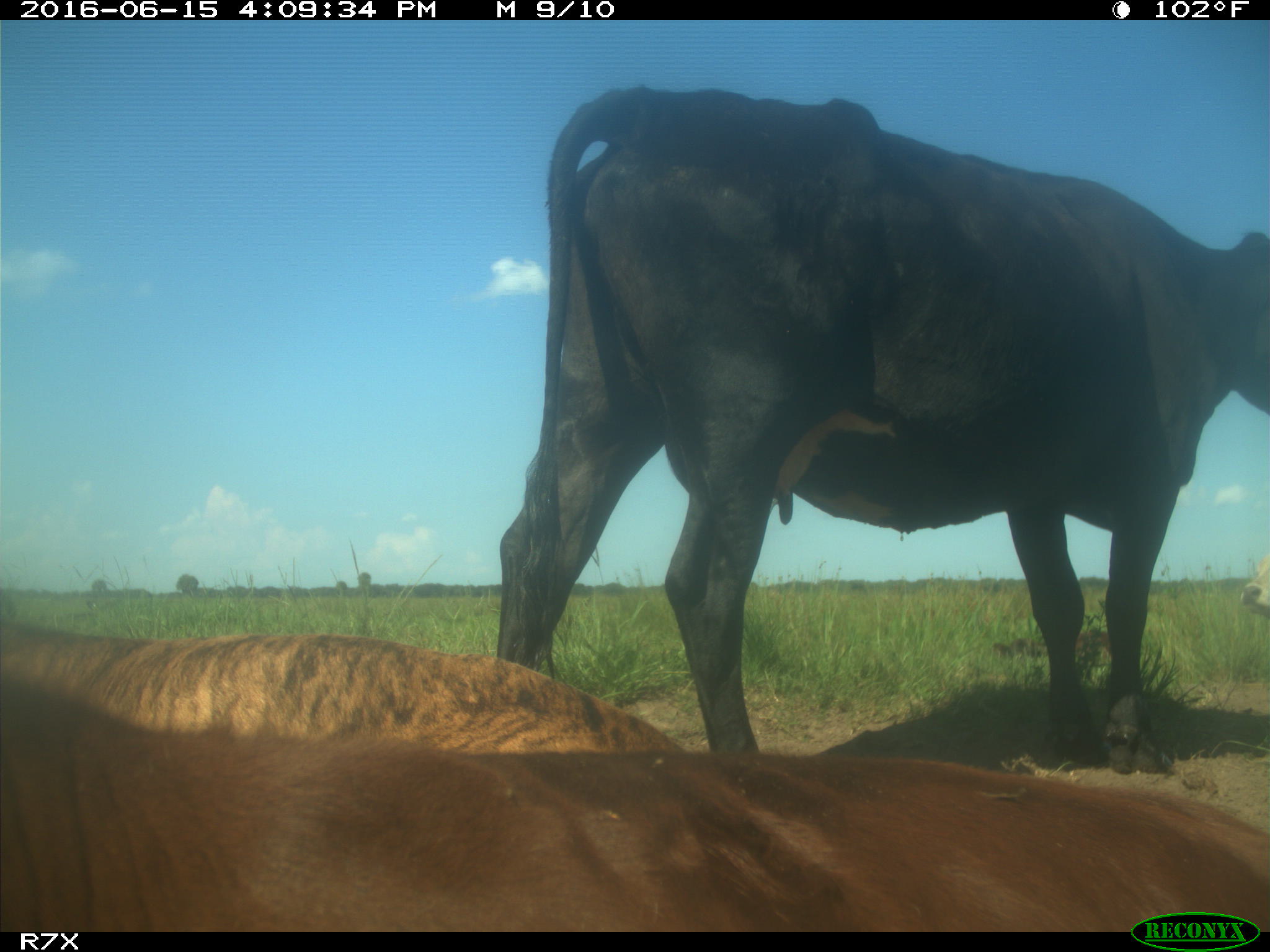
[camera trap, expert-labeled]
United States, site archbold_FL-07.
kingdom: Animalia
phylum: Chordata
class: Mammalia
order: Artiodactyla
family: Bovidae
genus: Bos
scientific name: Bos taurus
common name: domestic cow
Bos taurus (domestic cow).